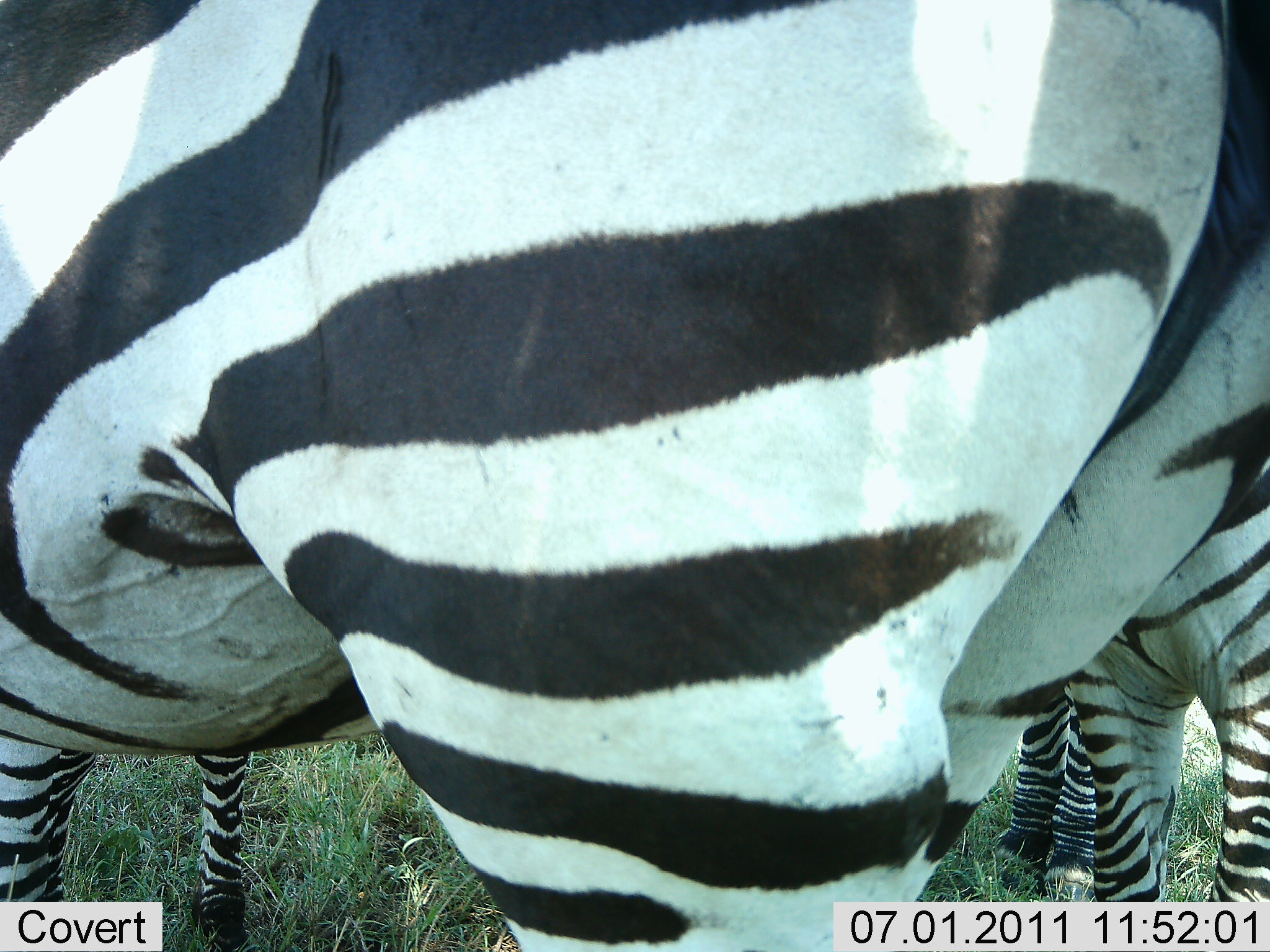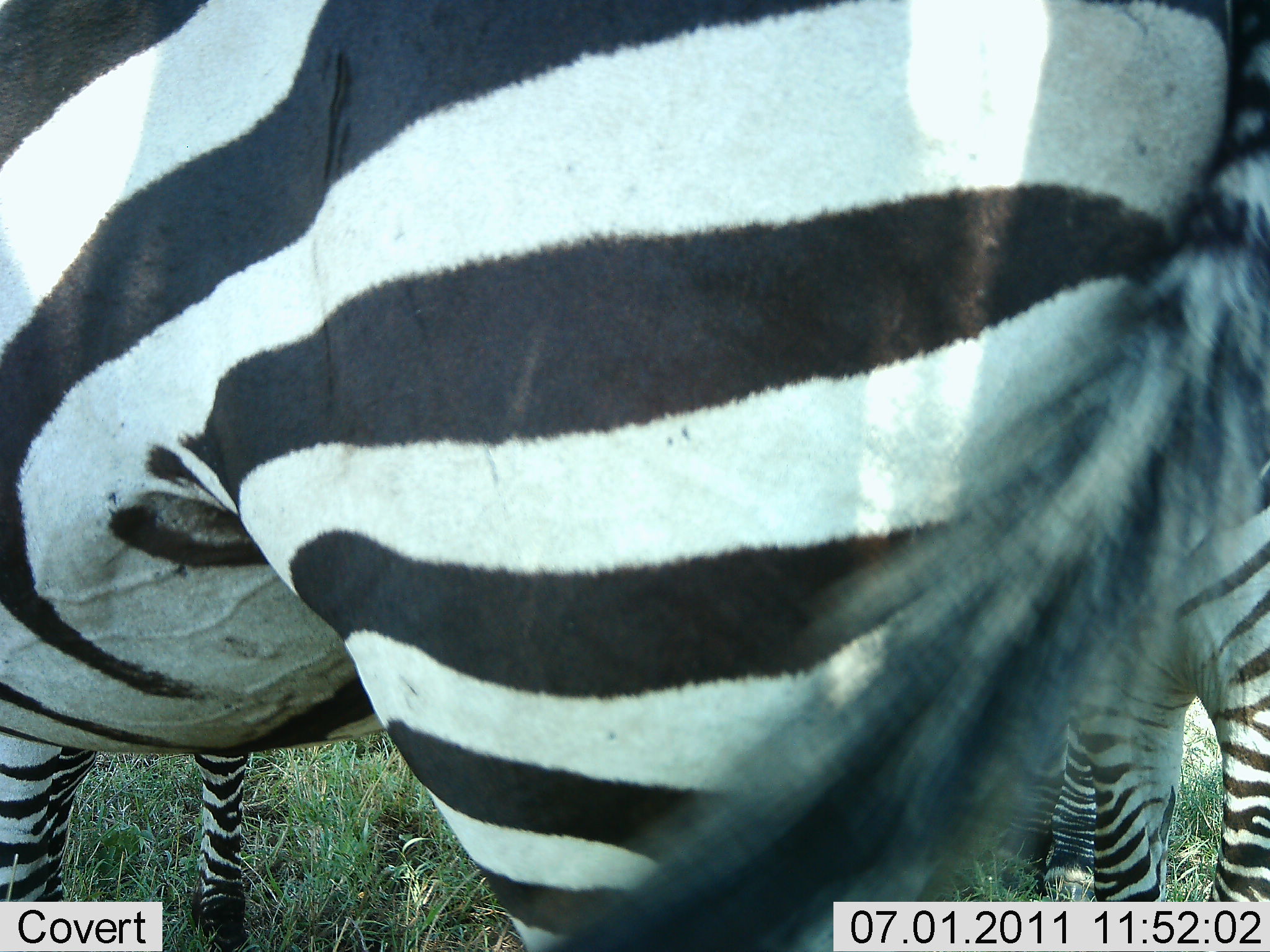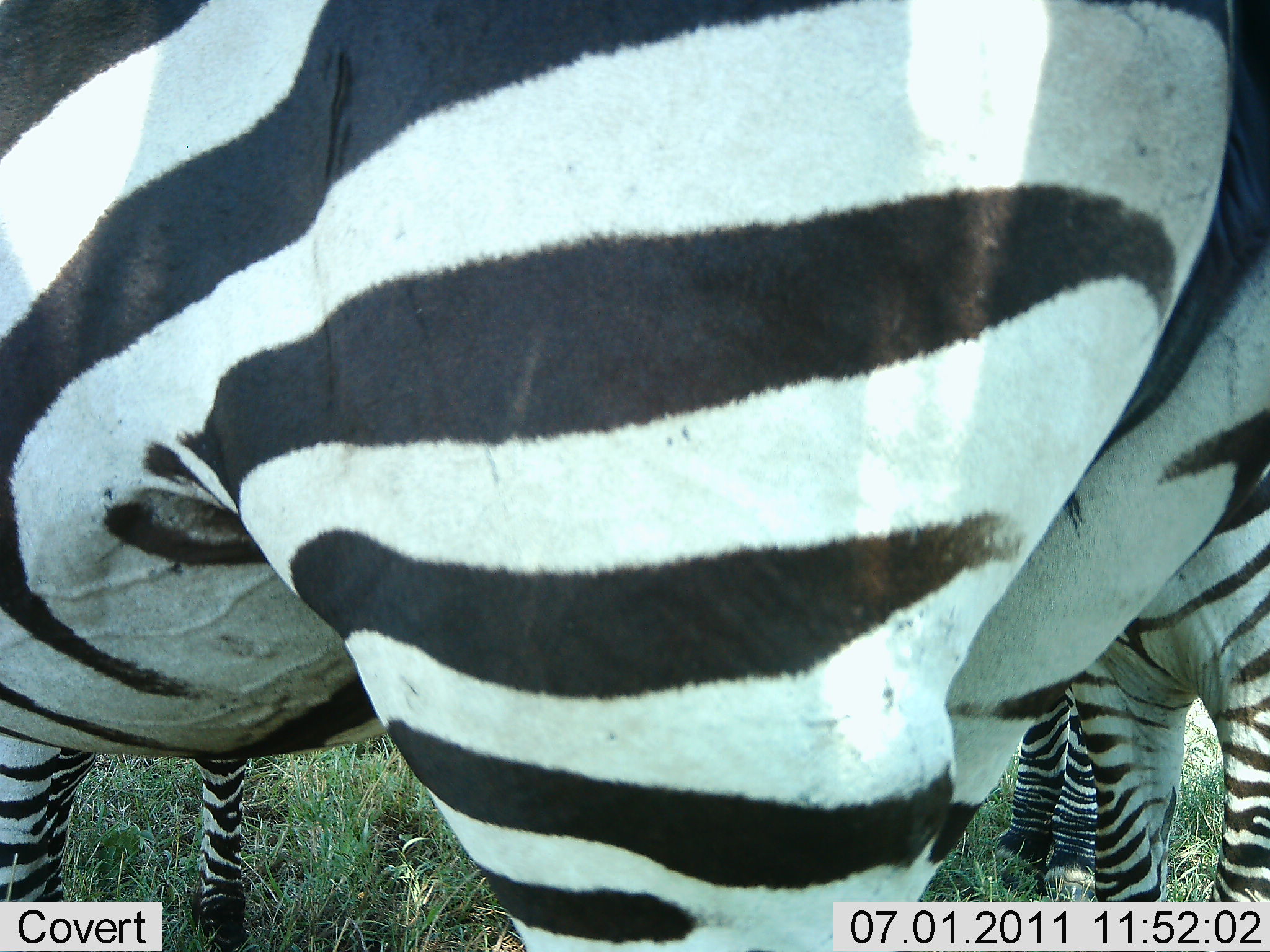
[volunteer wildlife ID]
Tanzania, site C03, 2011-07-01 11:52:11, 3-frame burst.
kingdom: Animalia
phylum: Chordata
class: Mammalia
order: Perissodactyla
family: Equidae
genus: Equus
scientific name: Equus quagga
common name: plains zebra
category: zebra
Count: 3.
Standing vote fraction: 93%.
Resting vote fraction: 7%.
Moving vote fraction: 0%.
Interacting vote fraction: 0%.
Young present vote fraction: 14%.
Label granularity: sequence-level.